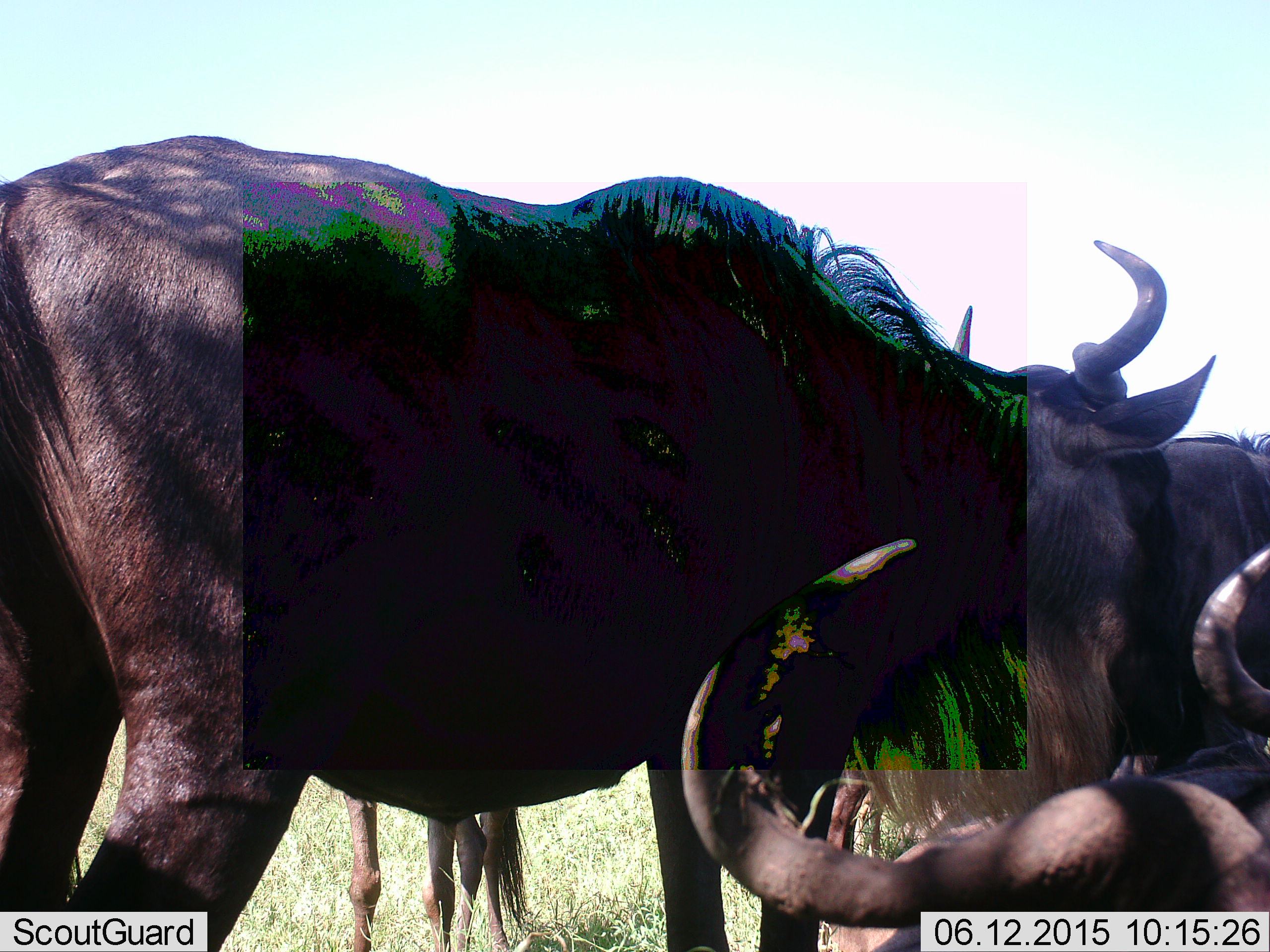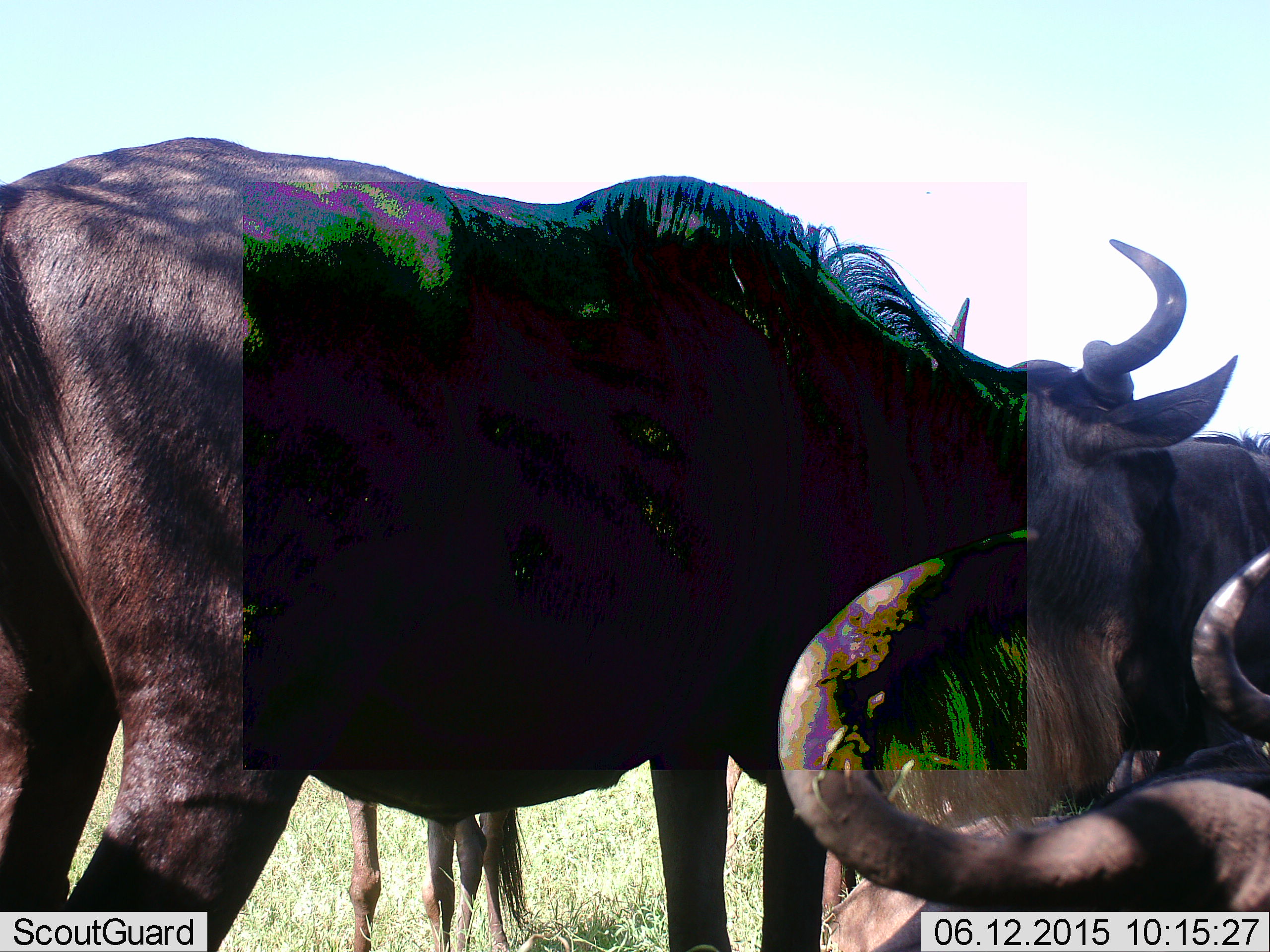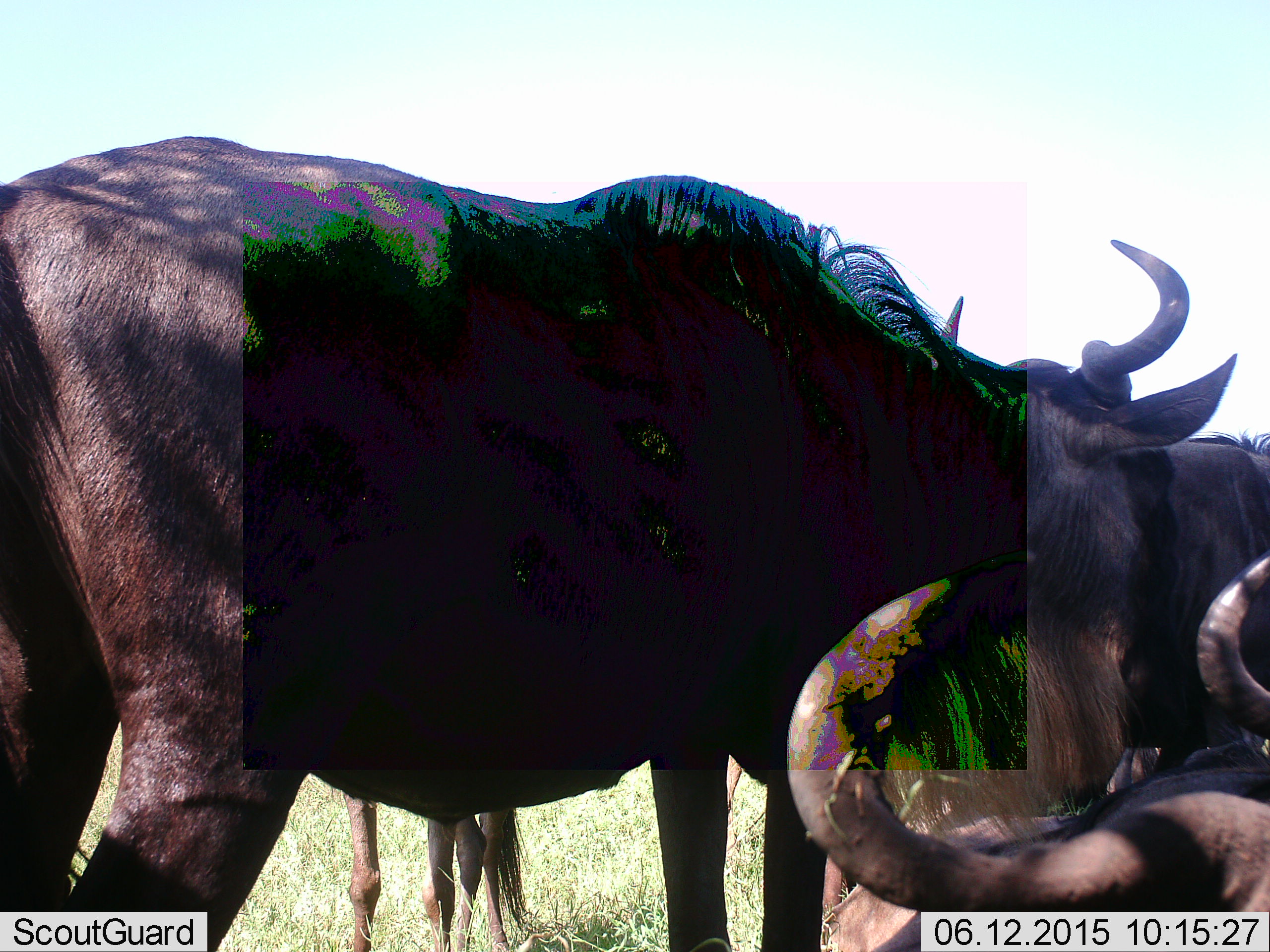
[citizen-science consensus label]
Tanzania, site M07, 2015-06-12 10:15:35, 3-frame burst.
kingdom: Animalia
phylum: Chordata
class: Mammalia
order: Artiodactyla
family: Bovidae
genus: Connochaetes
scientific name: Connochaetes taurinus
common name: blue wildebeest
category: wildebeest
Wildebeest (blue wildebeest) (Connochaetes taurinus), count 5. Behavior (volunteer vote fractions): standing 100%, resting 80%, moving 0%, interacting 10%. Young present (vote fraction): 0%. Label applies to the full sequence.